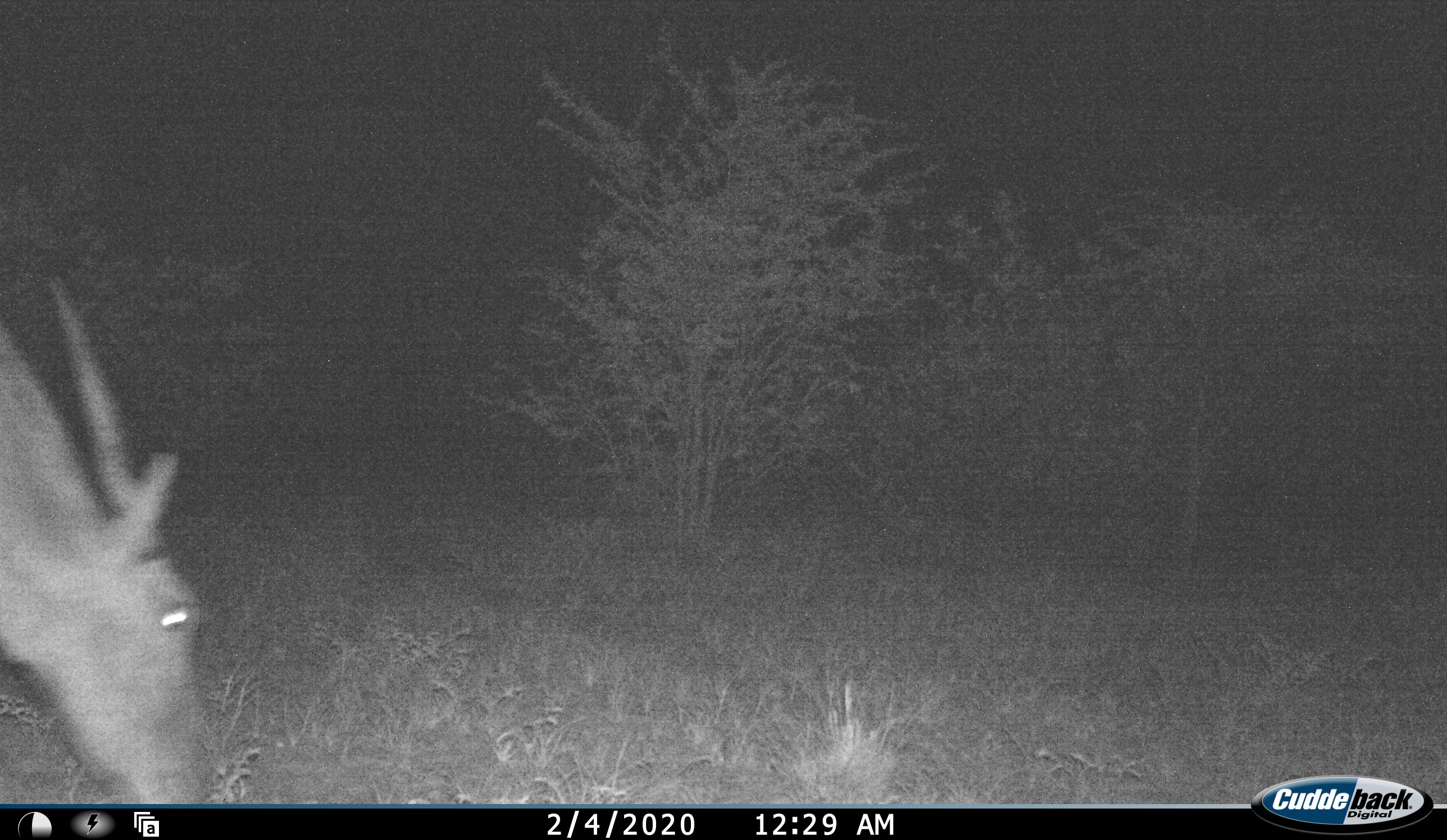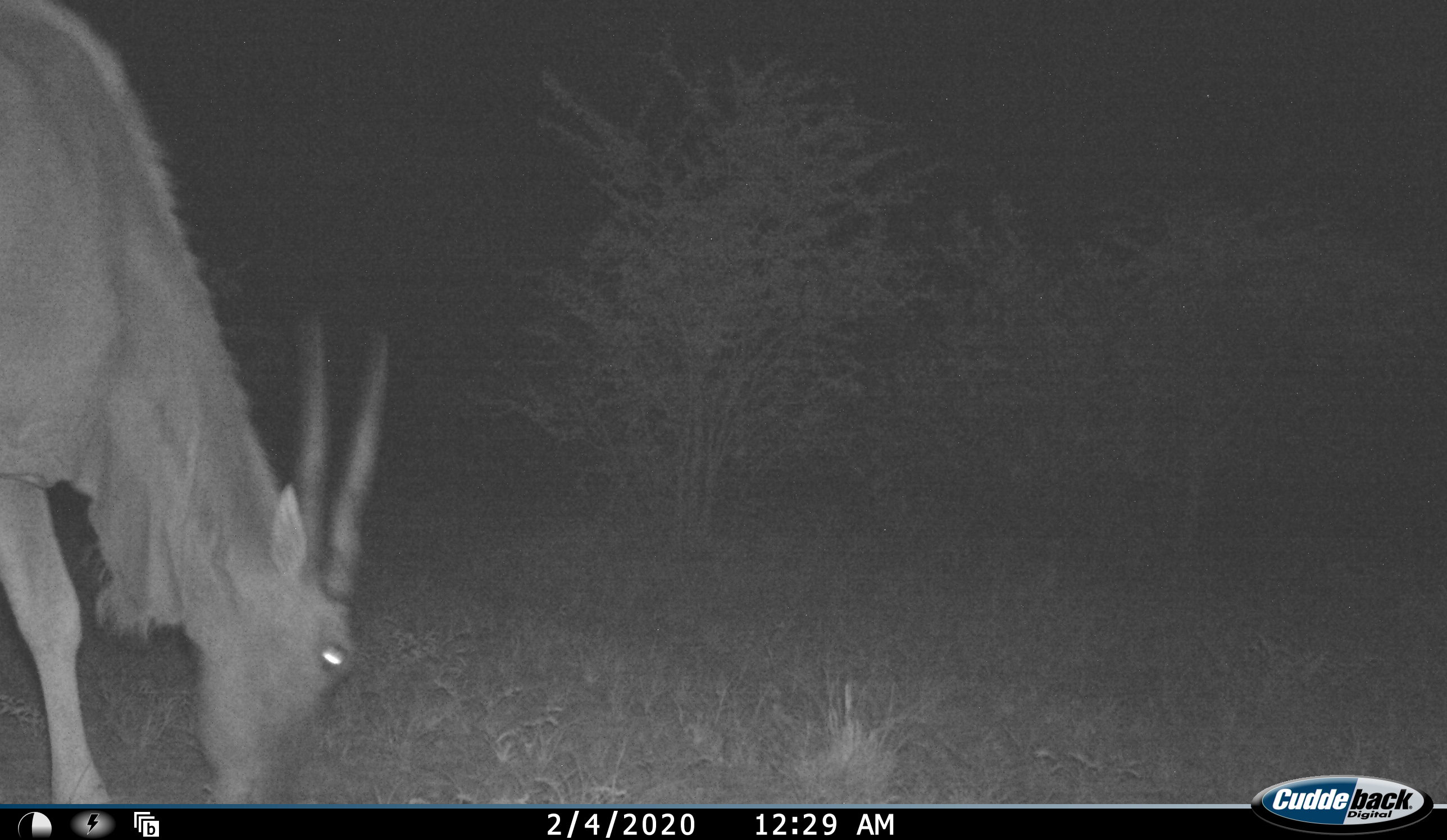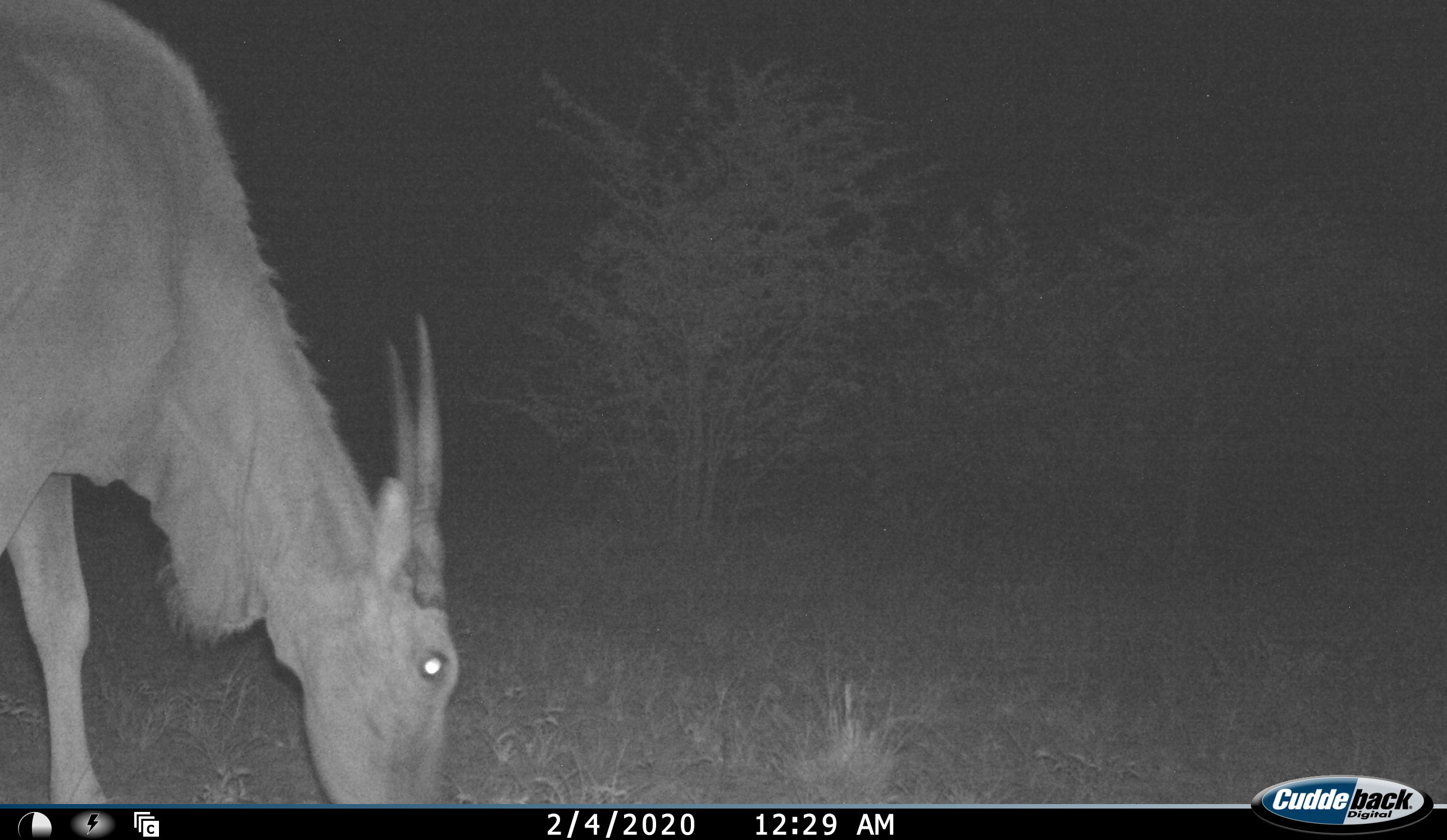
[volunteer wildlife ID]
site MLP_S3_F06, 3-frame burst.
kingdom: Animalia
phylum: Chordata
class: Mammalia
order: Artiodactyla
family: Bovidae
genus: Tragelaphus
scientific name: Tragelaphus oryx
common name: eland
Eland (Tragelaphus oryx), count 1. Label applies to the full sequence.